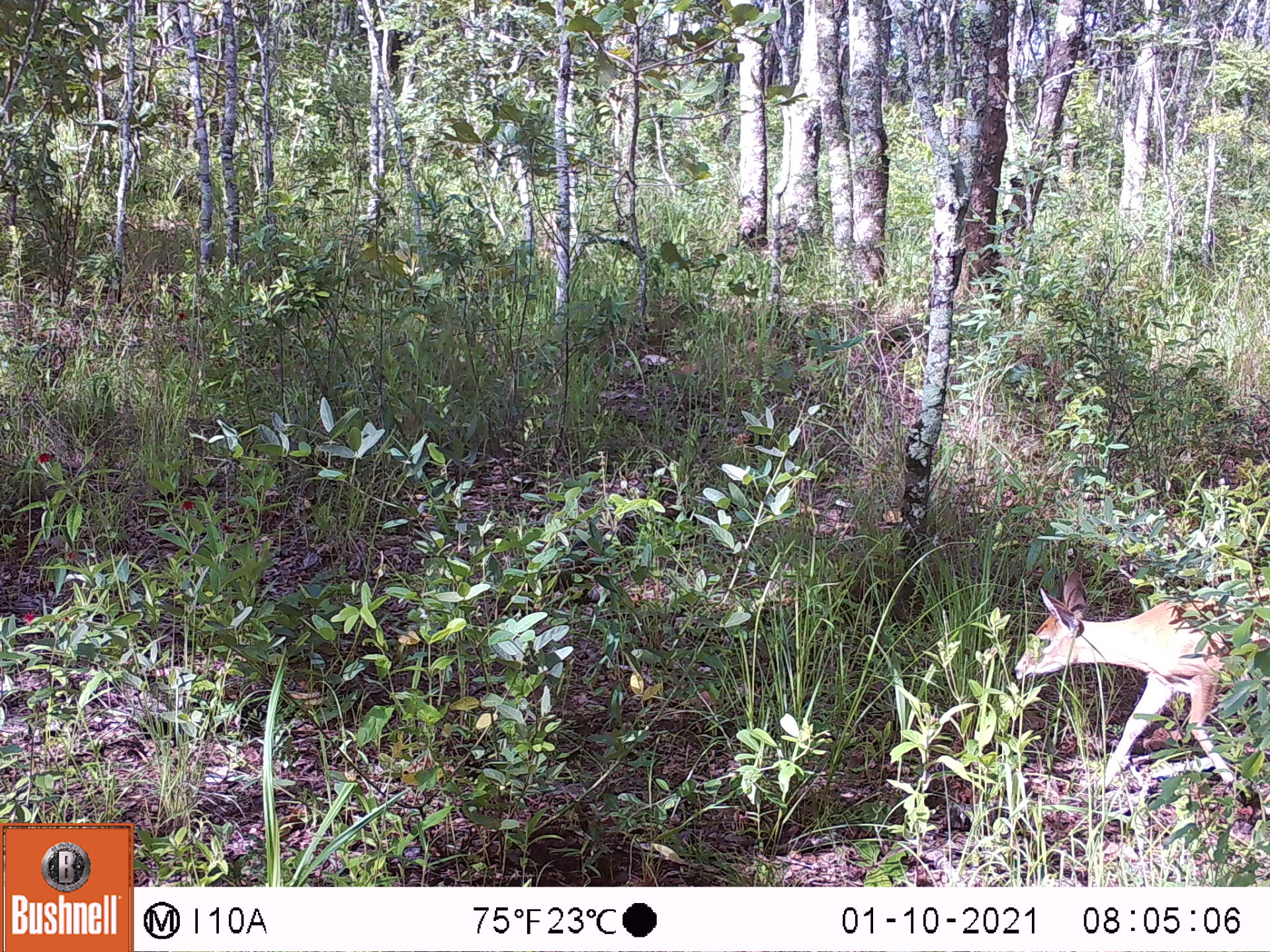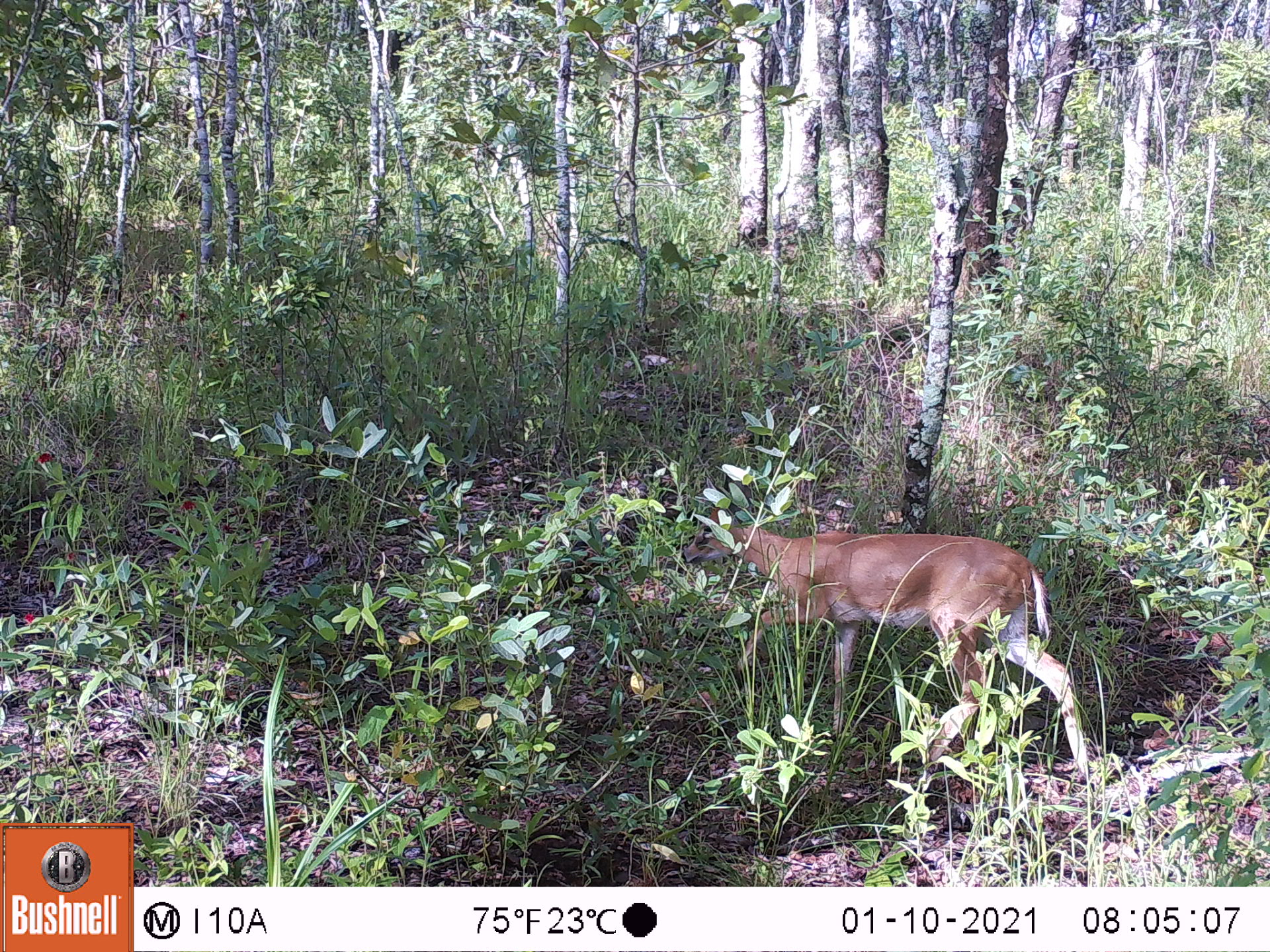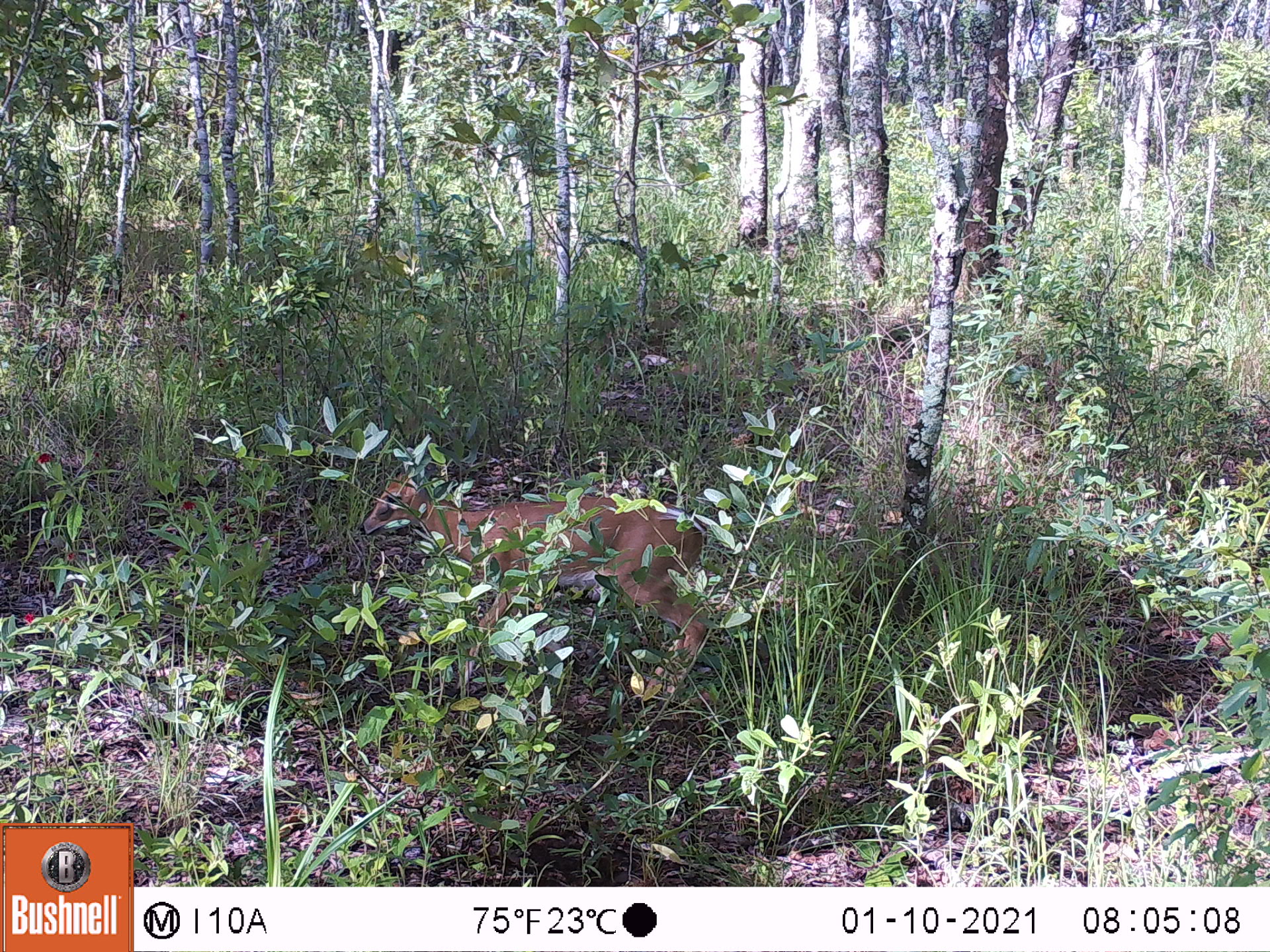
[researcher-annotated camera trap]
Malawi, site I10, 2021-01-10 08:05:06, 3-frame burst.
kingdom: Animalia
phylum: Chordata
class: Mammalia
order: Artiodactyla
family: Bovidae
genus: Sylvicapra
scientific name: Sylvicapra grimmia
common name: common duiker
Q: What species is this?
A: Common duiker (Sylvicapra grimmia).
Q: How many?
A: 1.